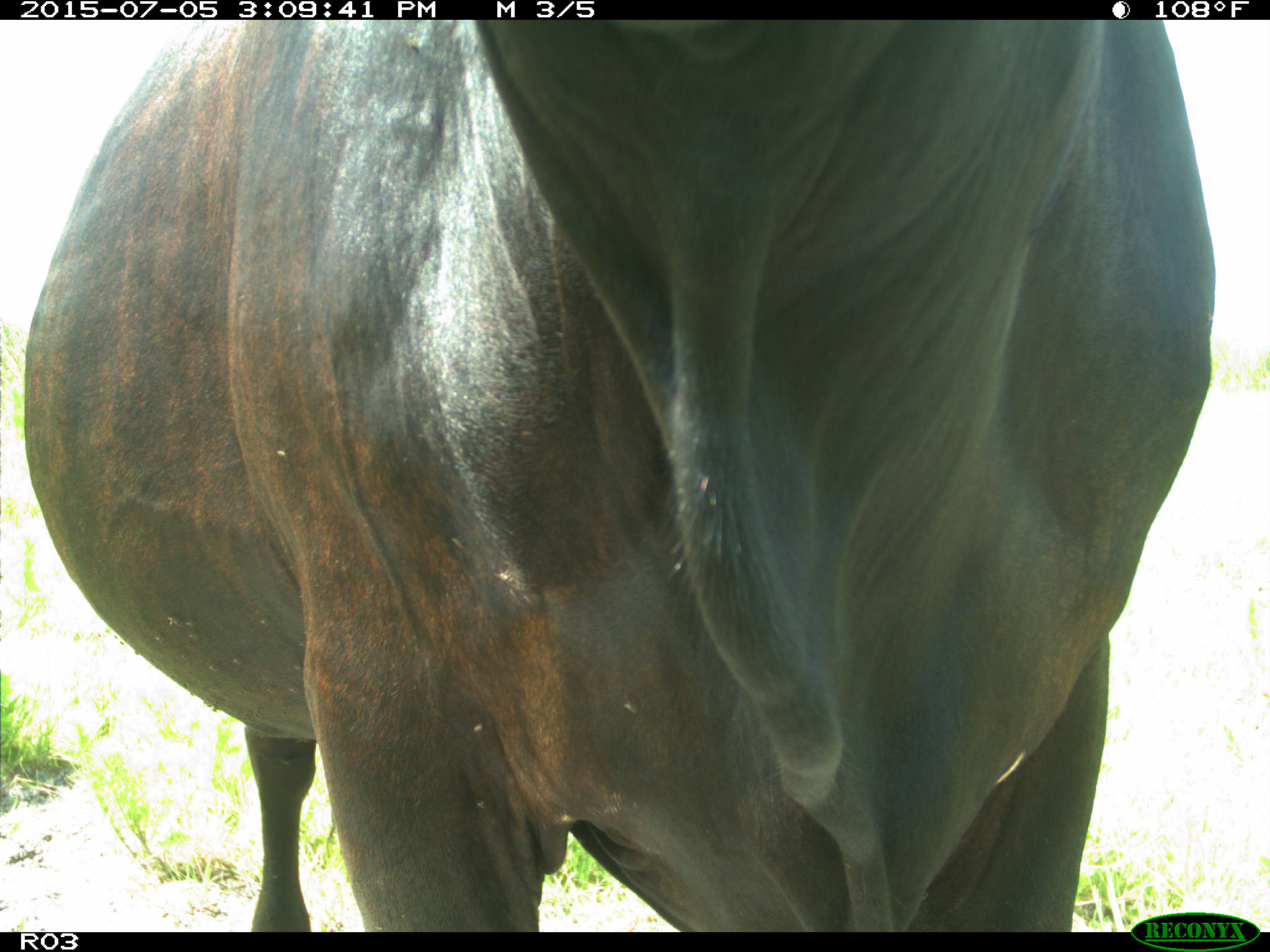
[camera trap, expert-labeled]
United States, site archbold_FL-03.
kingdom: Animalia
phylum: Chordata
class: Mammalia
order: Artiodactyla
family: Bovidae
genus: Bos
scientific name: Bos taurus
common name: domestic cow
Bos taurus (domestic cow).